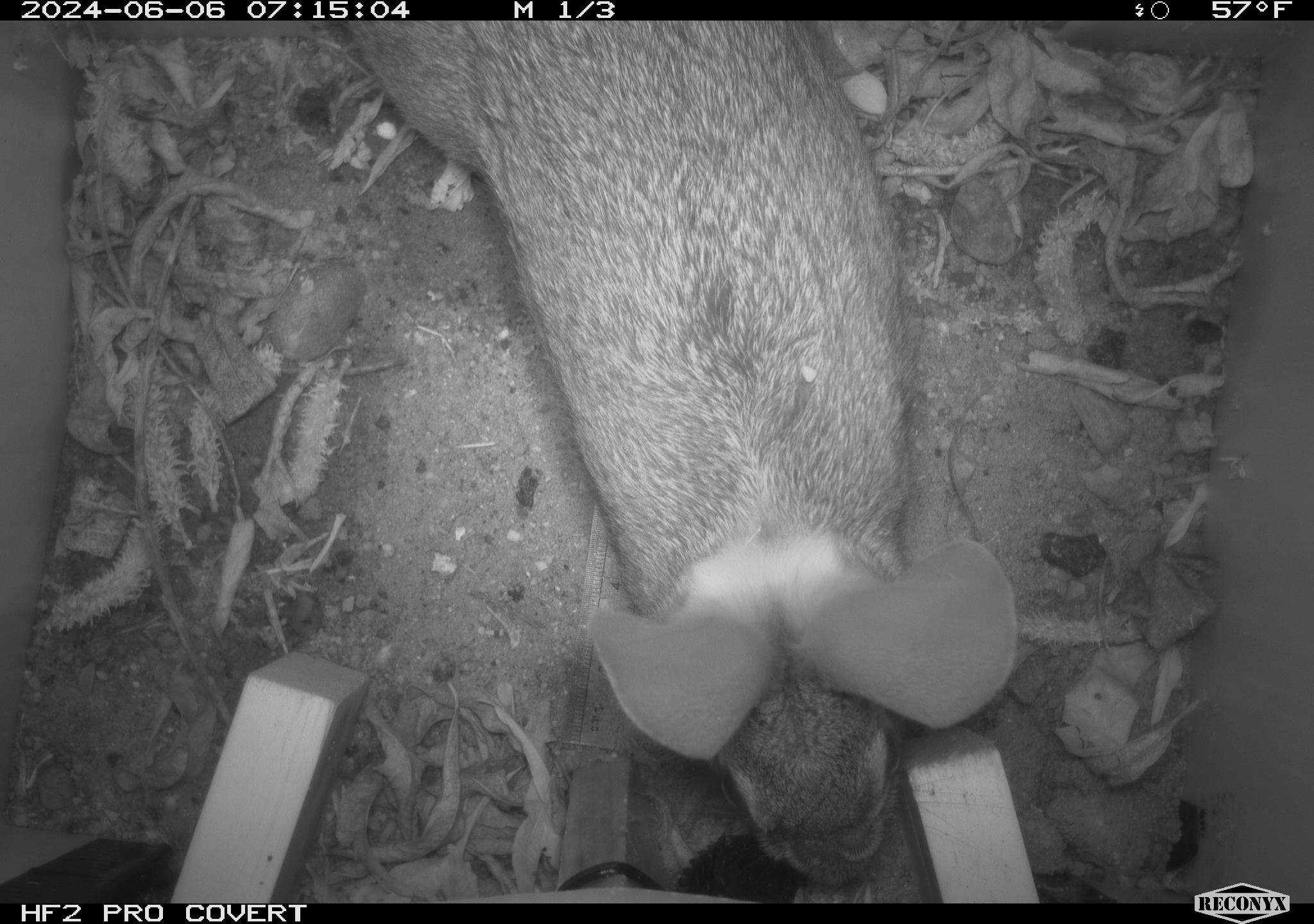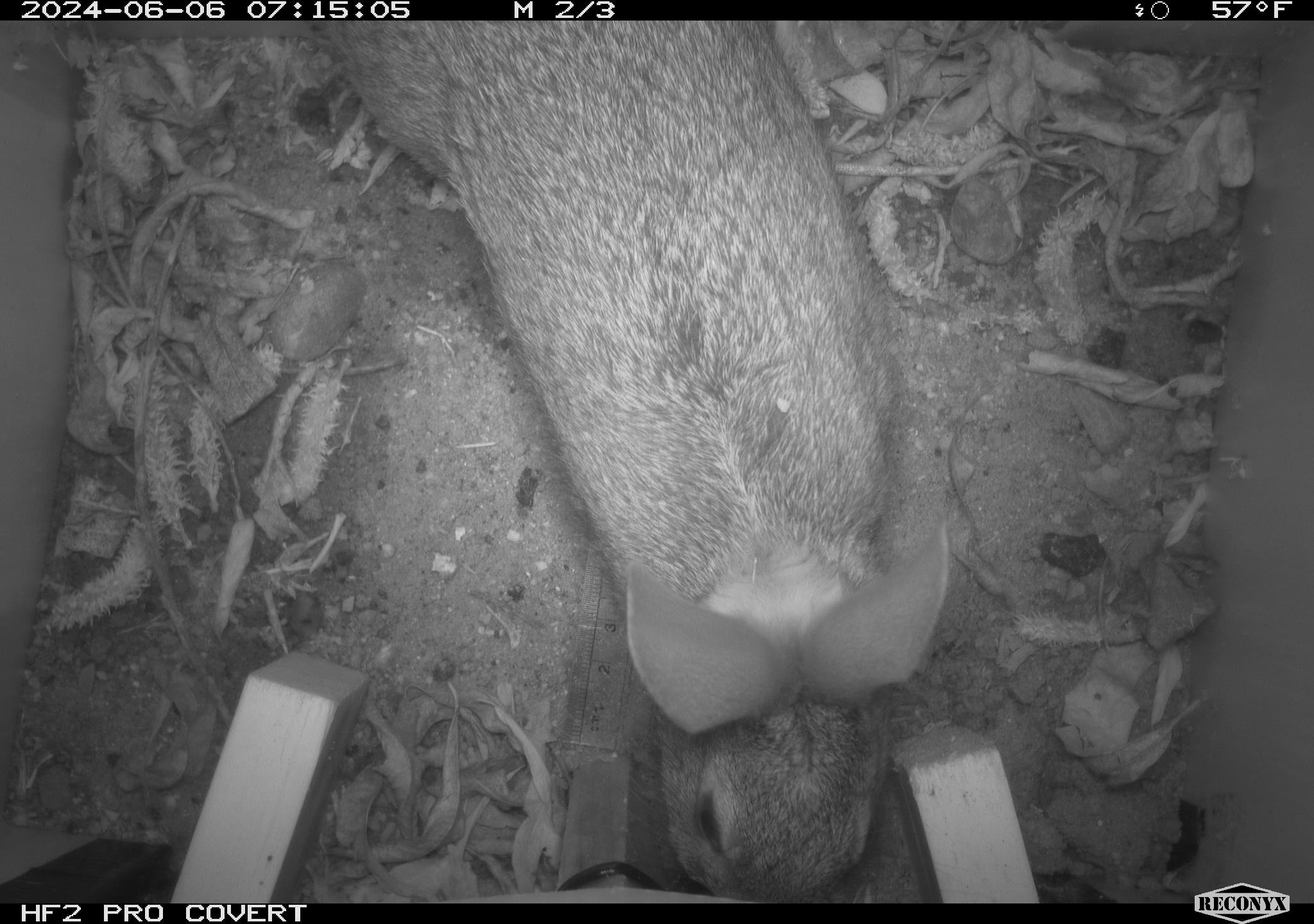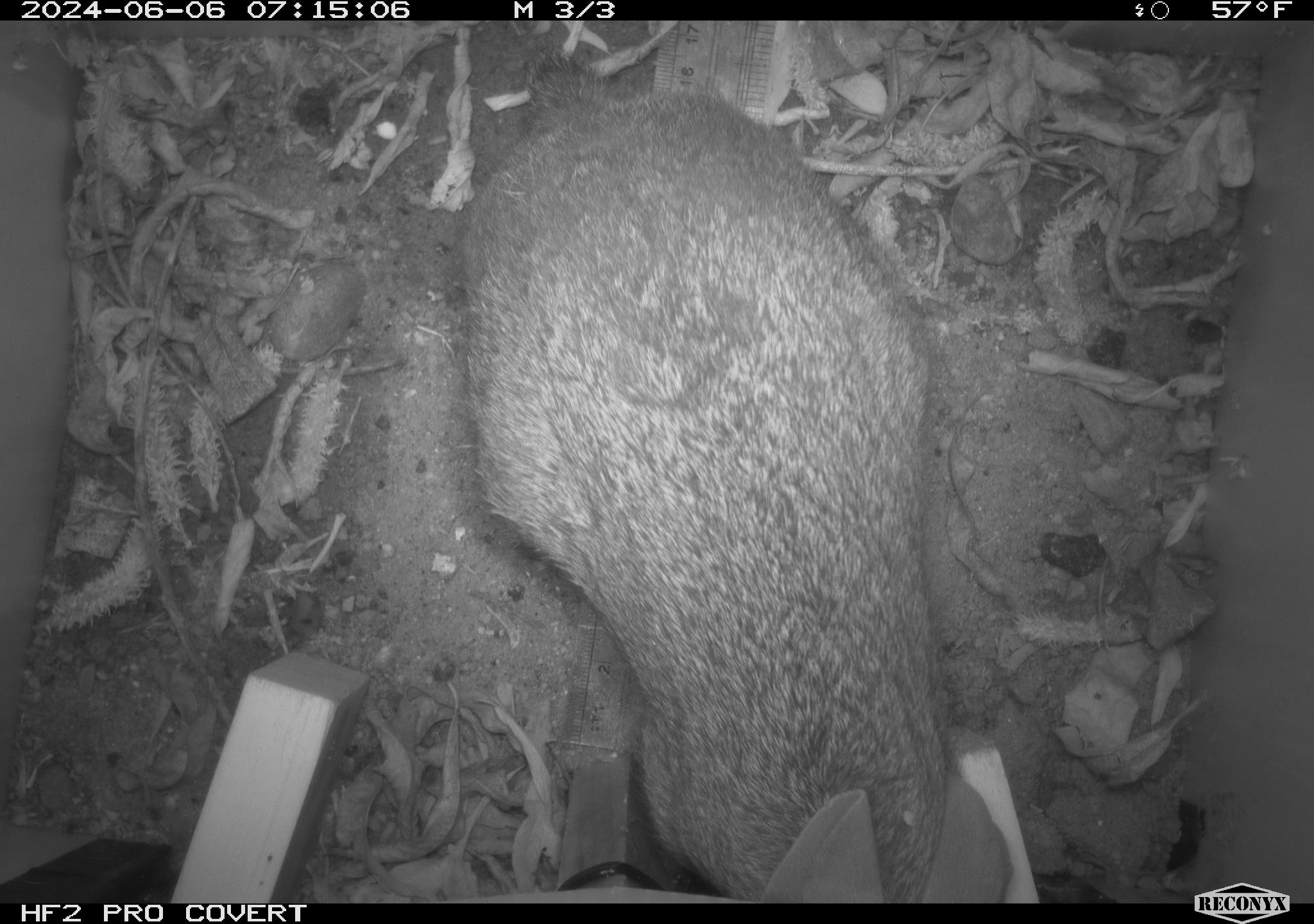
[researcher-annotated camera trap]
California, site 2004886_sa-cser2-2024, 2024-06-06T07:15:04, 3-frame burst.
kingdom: Animalia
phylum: Chordata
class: Mammalia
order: Lagomorpha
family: Leporidae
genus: Sylvilagus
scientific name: Sylvilagus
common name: cottontail rabbits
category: sylvilagus species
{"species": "sylvilagus species (cottontail rabbits) (Sylvilagus)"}